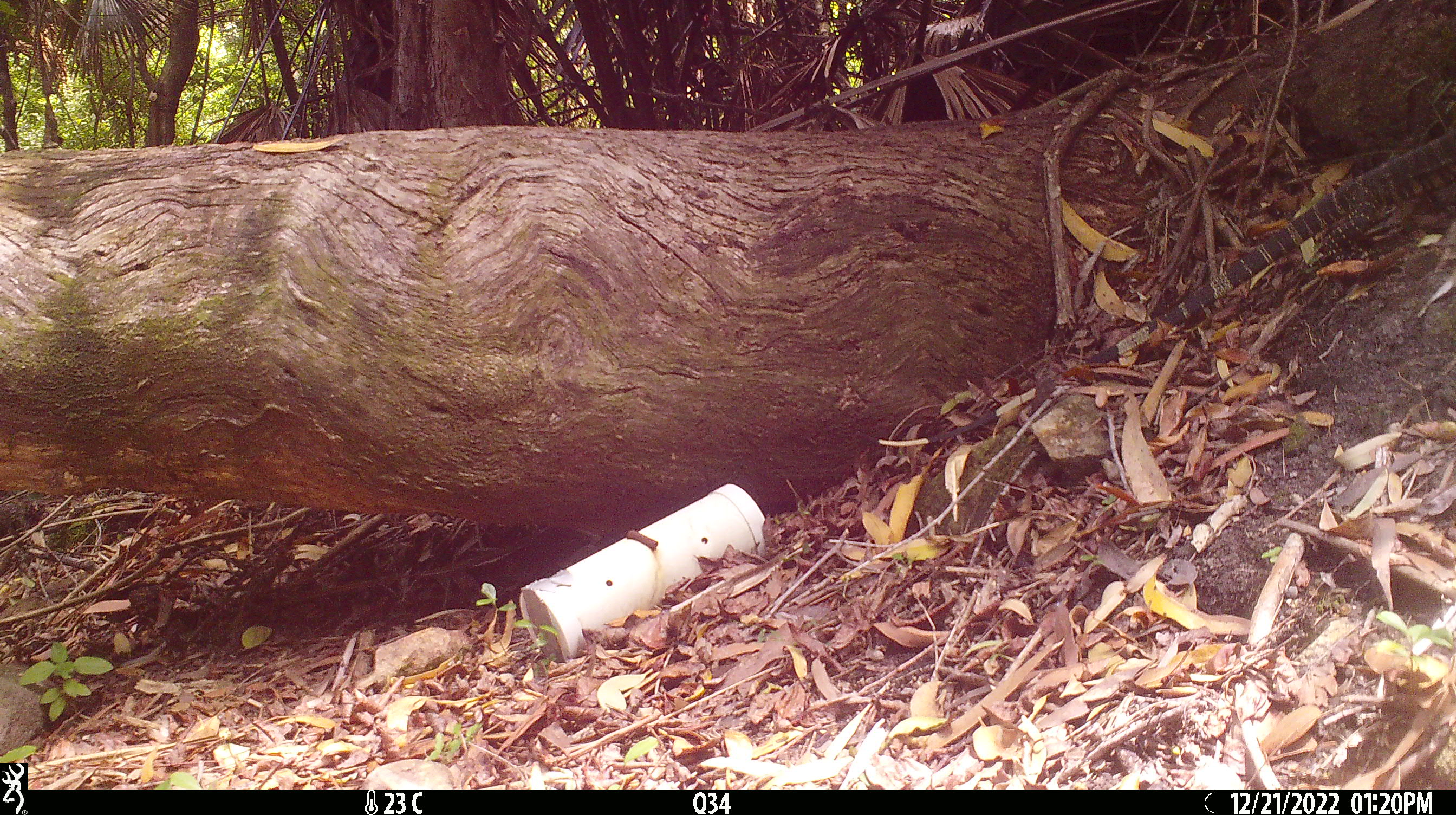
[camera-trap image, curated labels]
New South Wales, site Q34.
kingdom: Animalia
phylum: Chordata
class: Reptilia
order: Squamata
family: Varanidae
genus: Varanus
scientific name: Varanus varius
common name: lace monitor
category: goanna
Goanna (lace monitor) (Varanus varius).